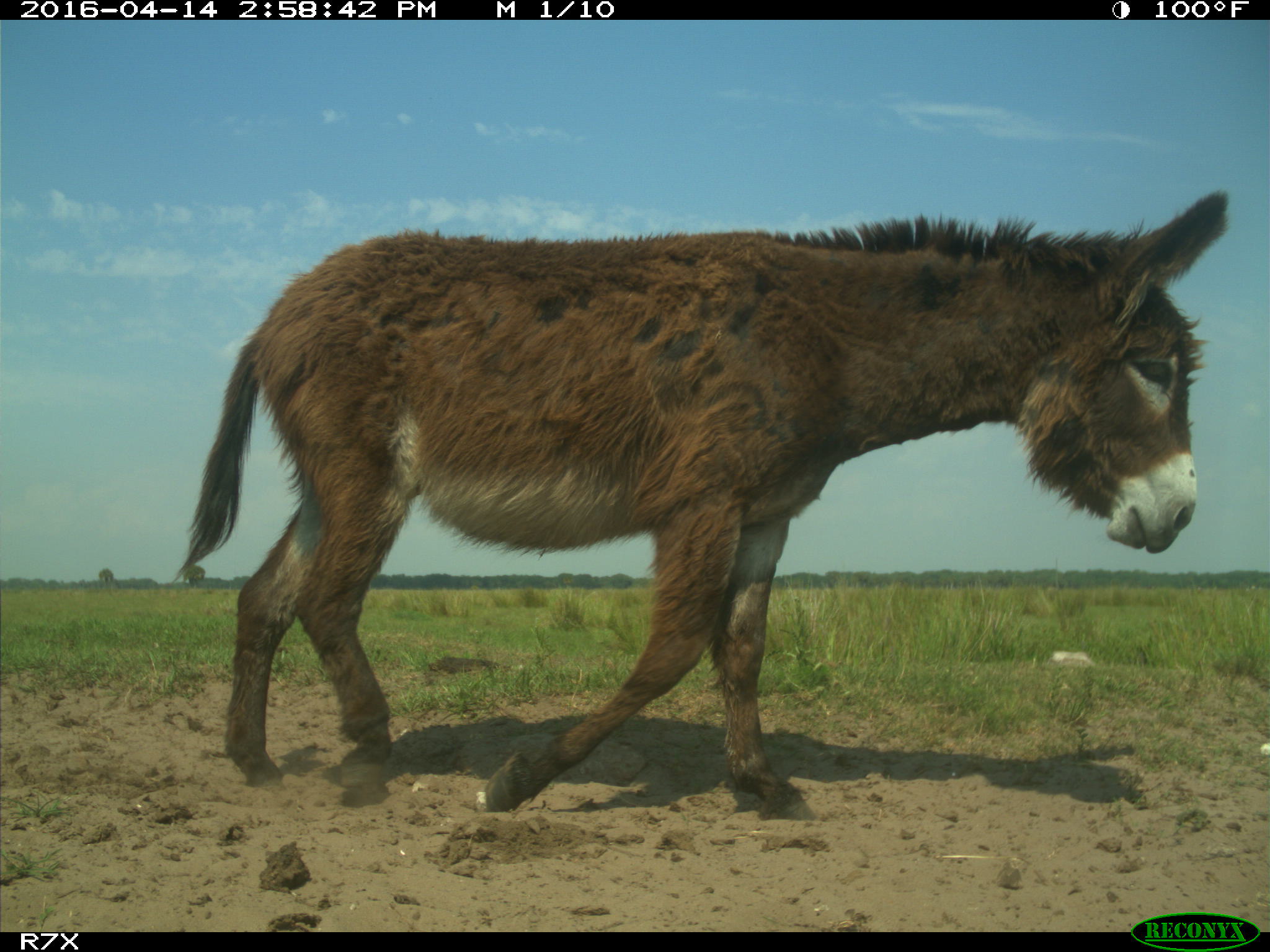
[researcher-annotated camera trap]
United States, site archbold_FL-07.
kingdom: Animalia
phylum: Chordata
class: Mammalia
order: Artiodactyla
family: Bovidae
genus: Bos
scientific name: Bos taurus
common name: domestic cow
Bos taurus (domestic cow).